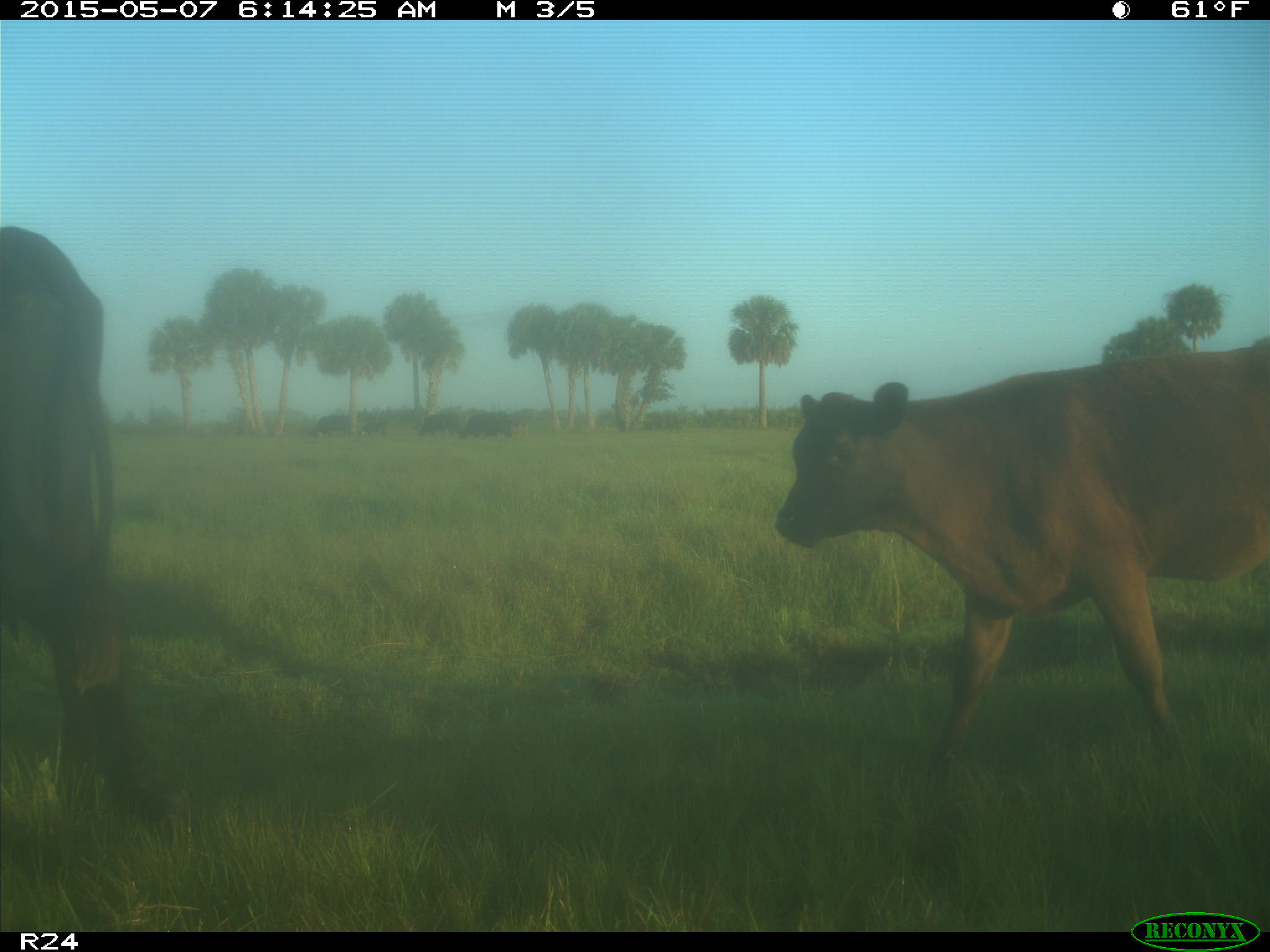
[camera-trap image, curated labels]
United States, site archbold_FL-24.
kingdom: Animalia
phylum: Chordata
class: Mammalia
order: Artiodactyla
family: Bovidae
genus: Bos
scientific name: Bos taurus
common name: domestic cow